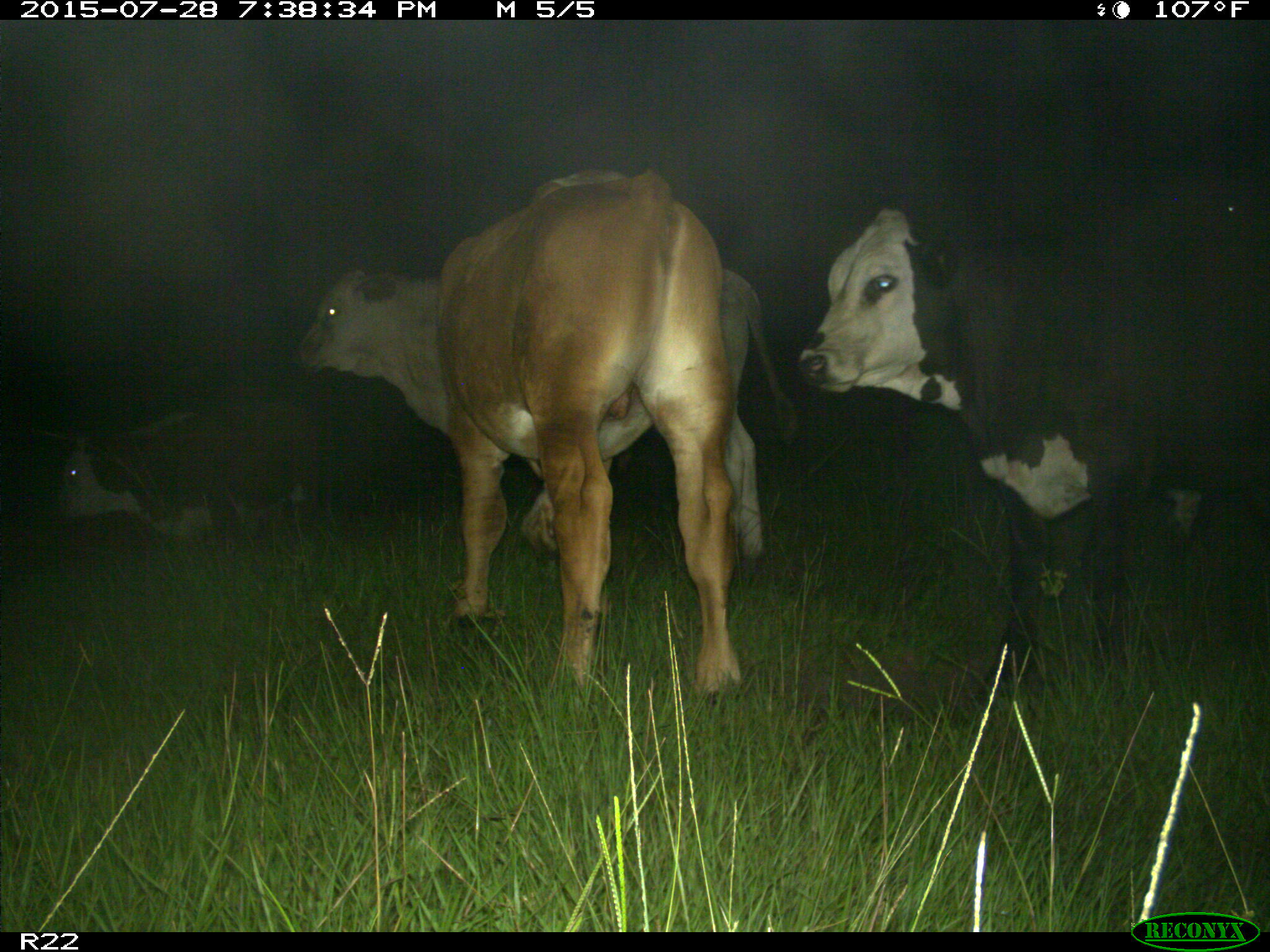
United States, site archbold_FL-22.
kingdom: Animalia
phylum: Chordata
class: Mammalia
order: Artiodactyla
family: Bovidae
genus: Bos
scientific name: Bos taurus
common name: domestic cow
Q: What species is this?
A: Bos taurus (domestic cow).